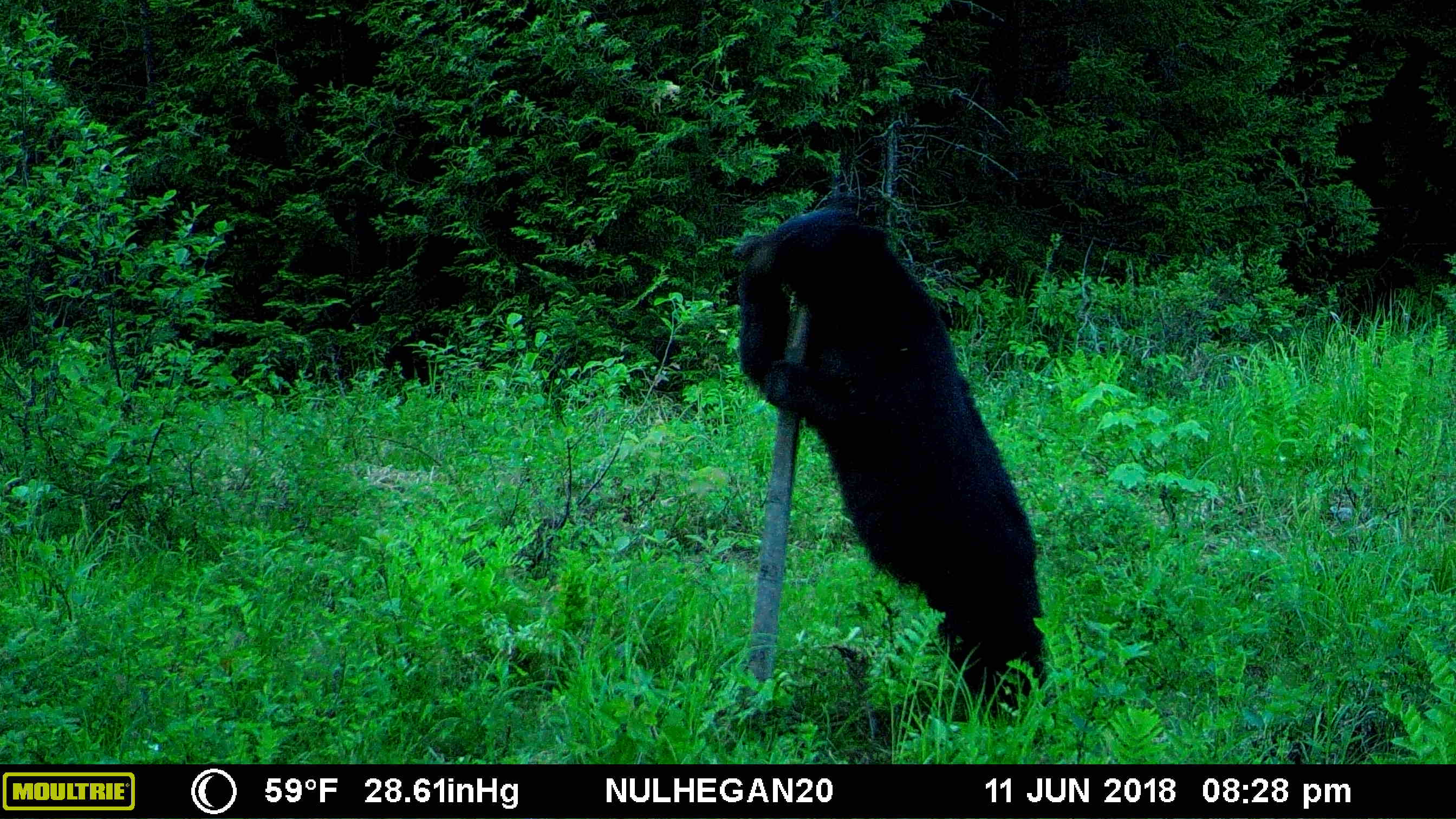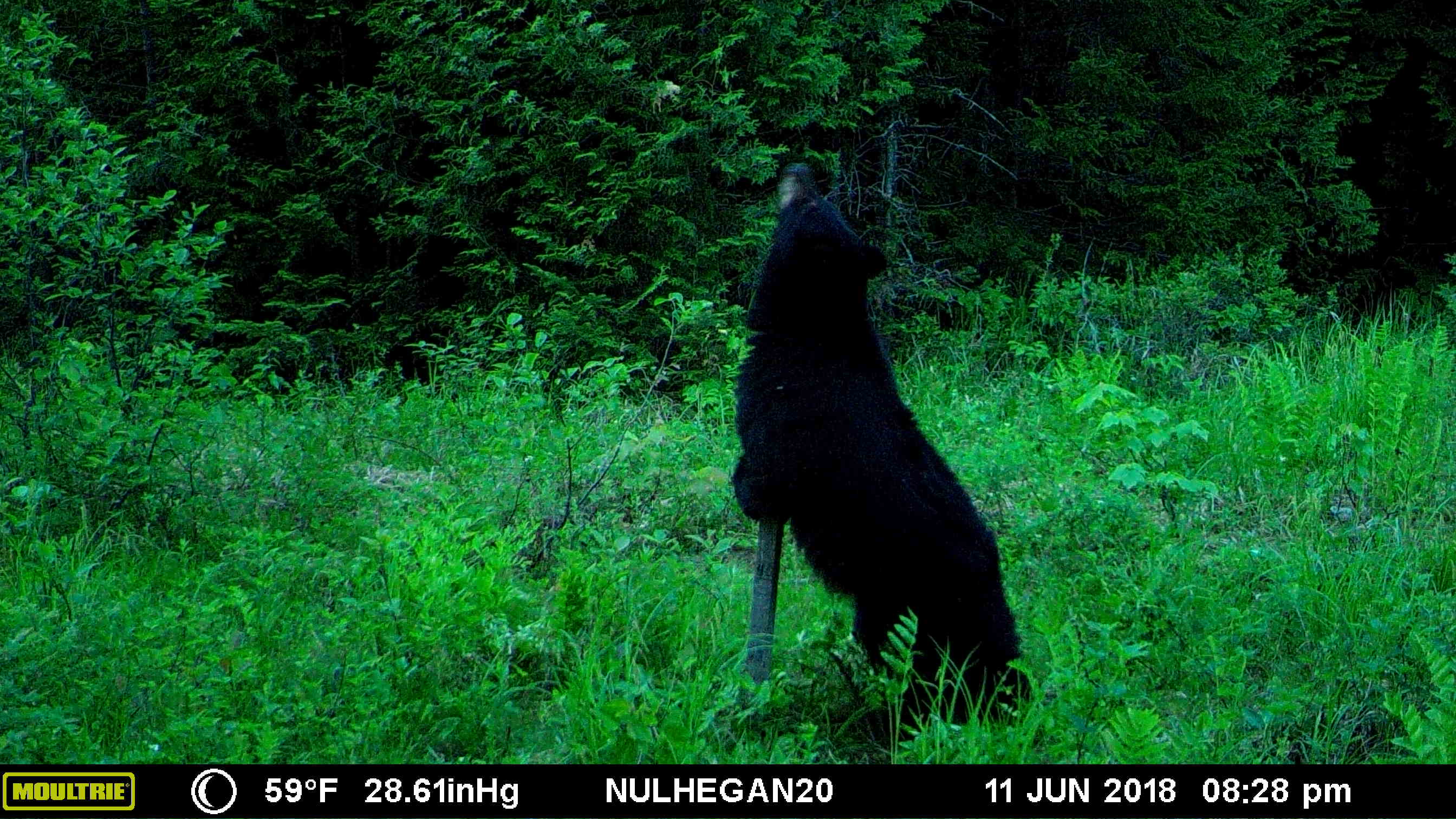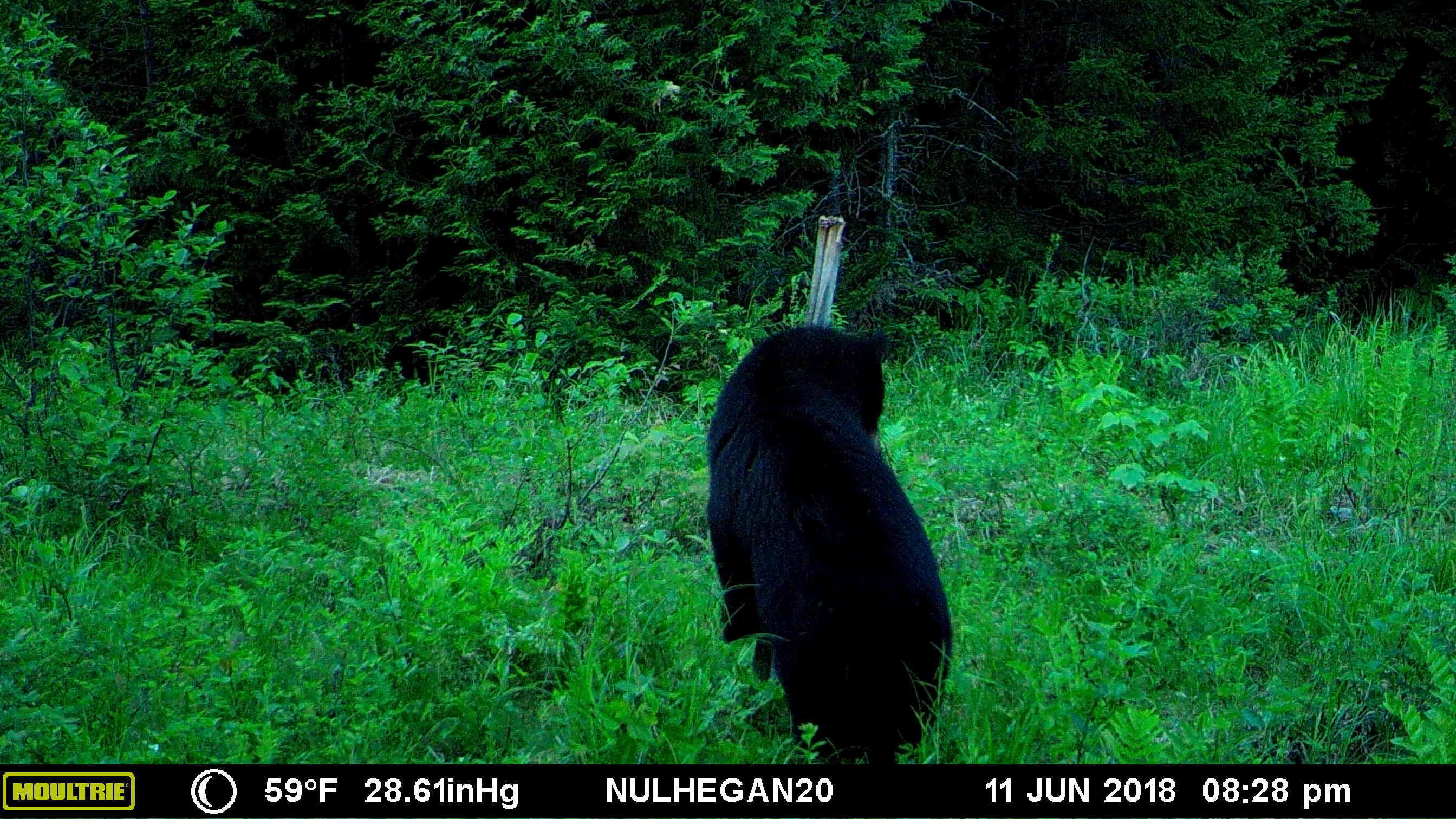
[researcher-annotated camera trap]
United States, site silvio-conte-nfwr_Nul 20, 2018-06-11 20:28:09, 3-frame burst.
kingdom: Animalia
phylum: Chordata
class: Mammalia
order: Carnivora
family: Ursidae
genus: Ursus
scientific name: Ursus americanus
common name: black bear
Black bear (Ursus americanus).